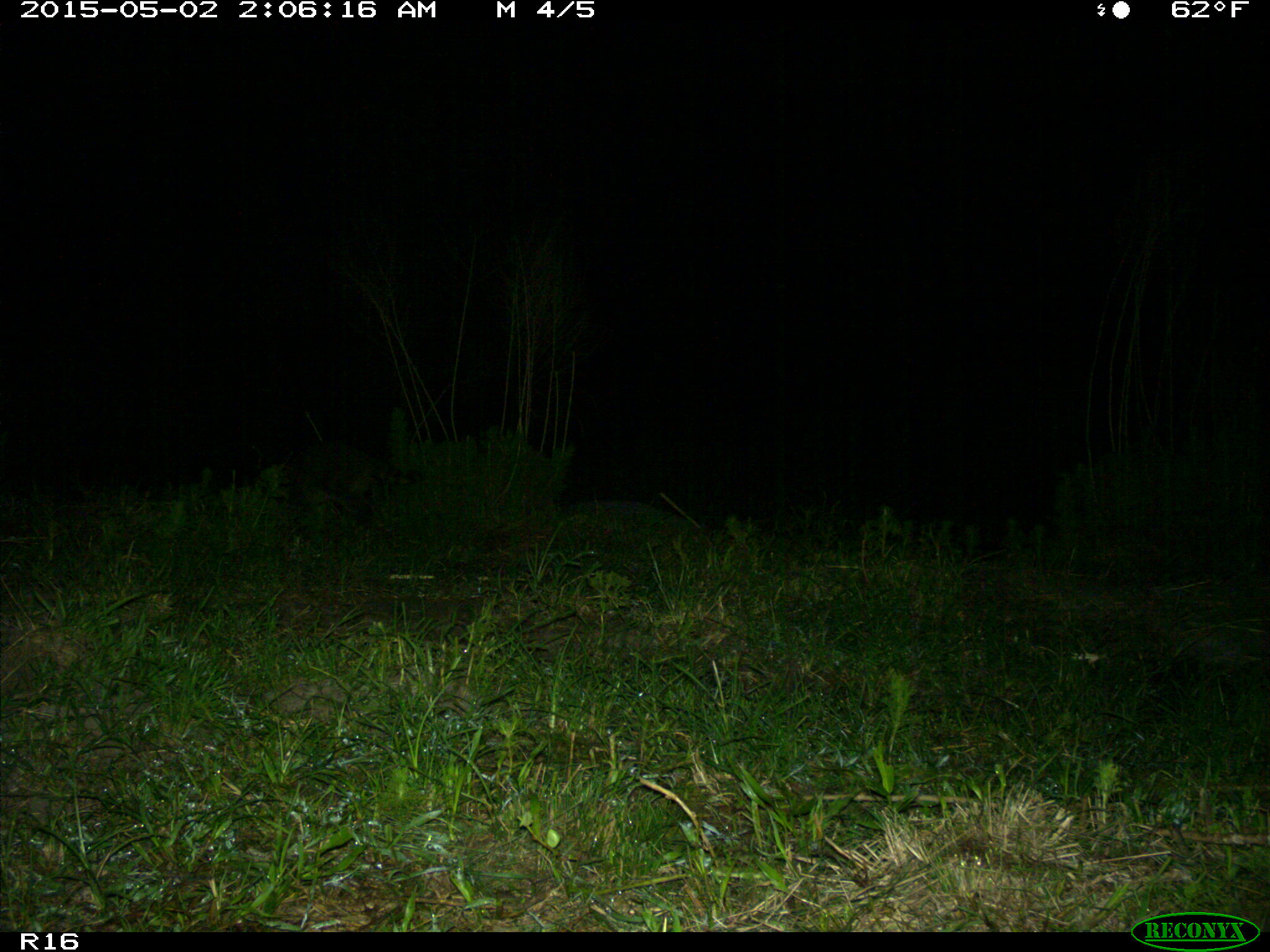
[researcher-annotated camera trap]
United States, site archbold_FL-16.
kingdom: Animalia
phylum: Chordata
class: Mammalia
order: Carnivora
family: Procyonidae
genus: Procyon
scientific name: Procyon lotor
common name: common raccoon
Procyon lotor (common raccoon).